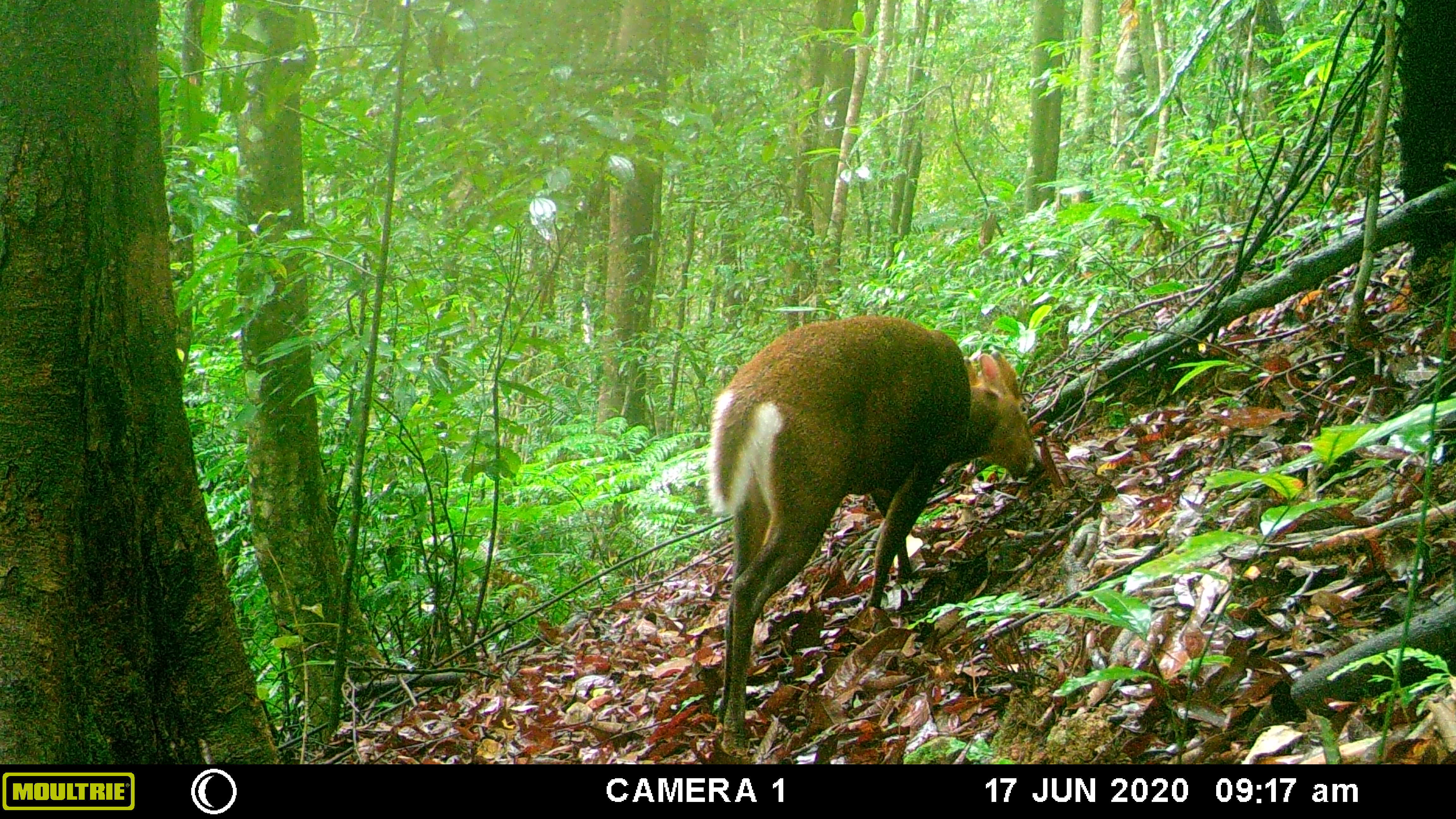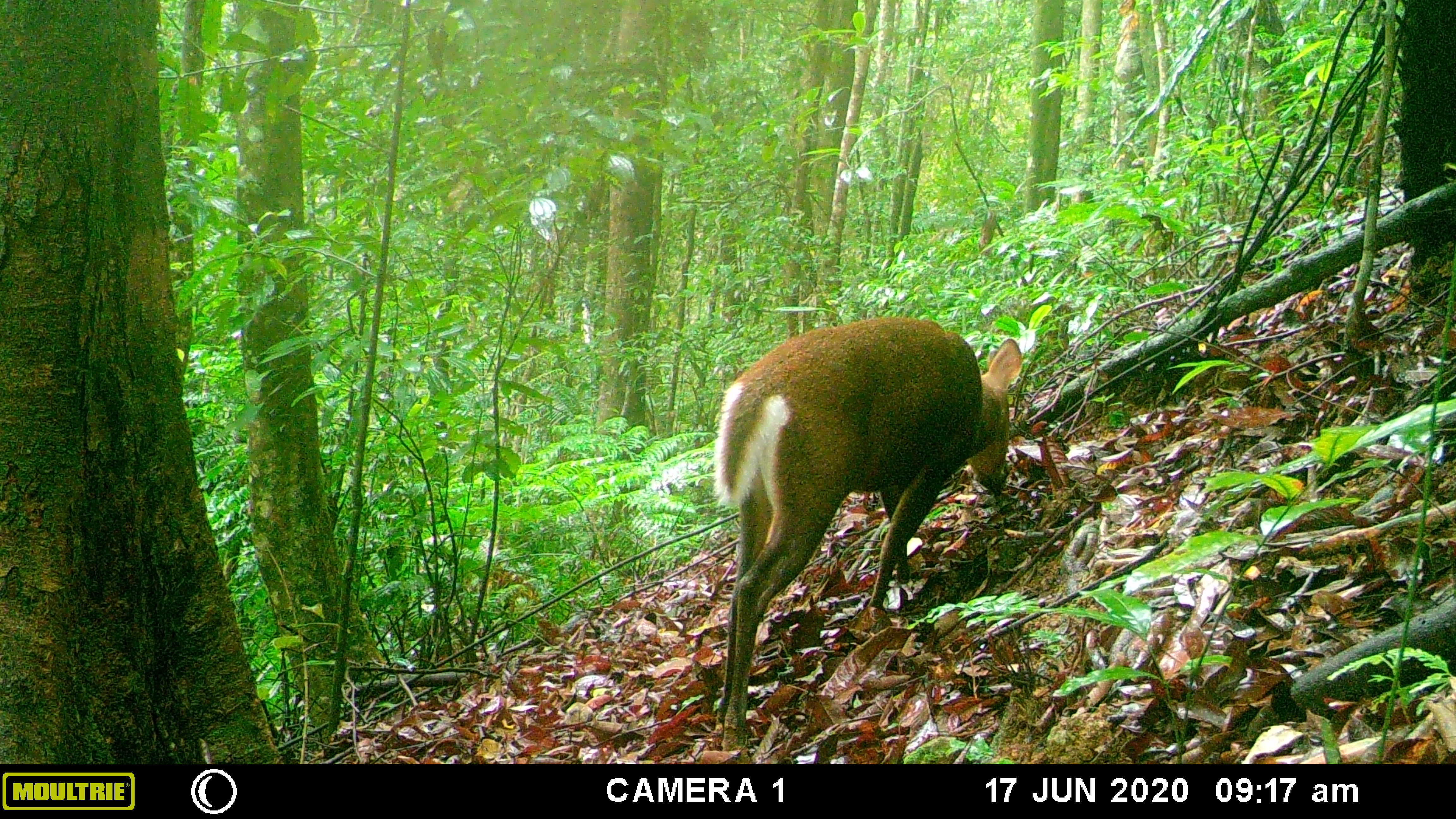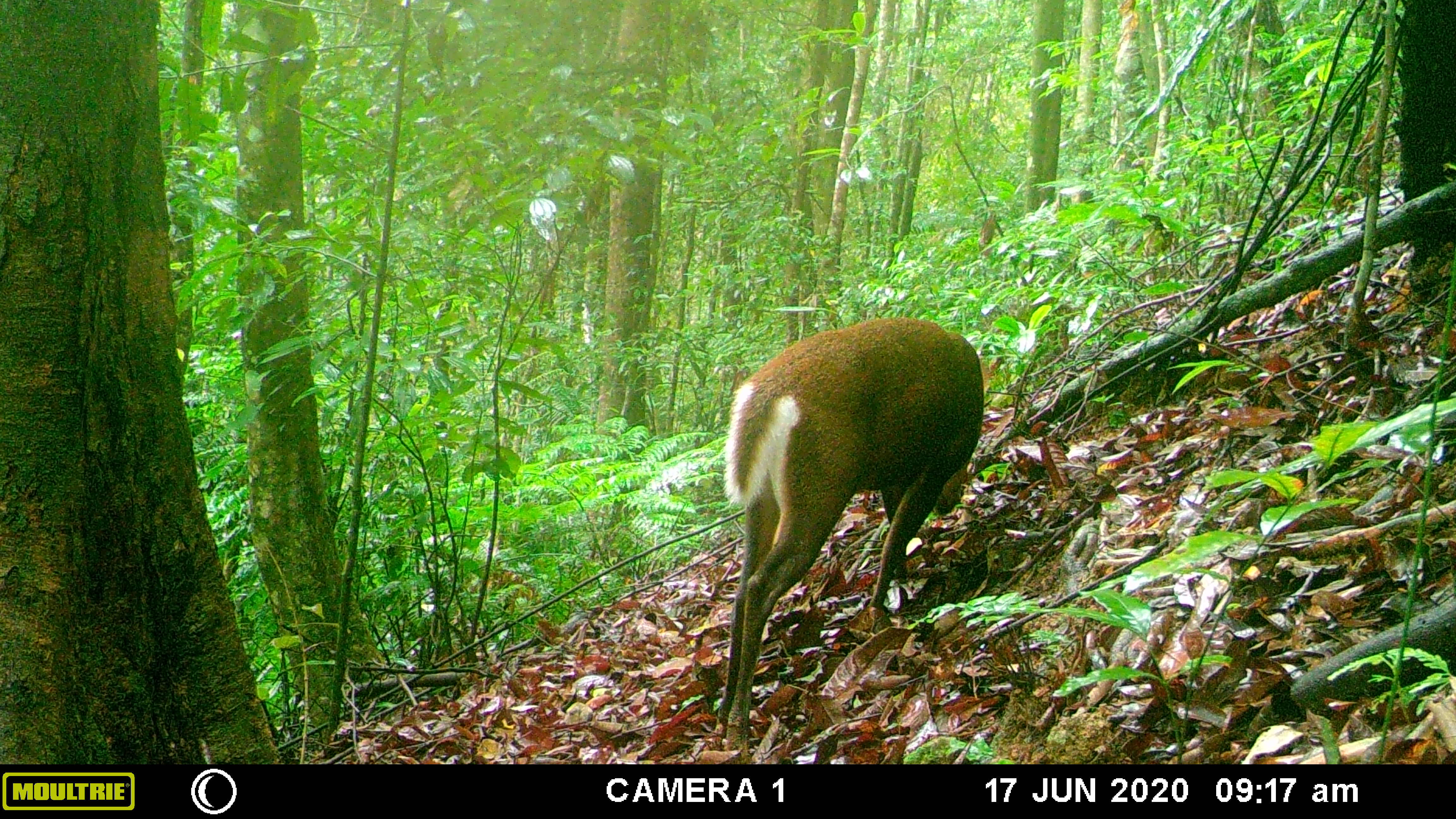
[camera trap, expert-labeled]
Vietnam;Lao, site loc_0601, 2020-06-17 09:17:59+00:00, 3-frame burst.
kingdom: Animalia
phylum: Chordata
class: Mammalia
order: Artiodactyla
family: Cervidae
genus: Muntiacus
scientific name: Muntiacus rooseveltorum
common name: roosevelt's muntjac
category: roosevelts muntjac group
Roosevelts muntjac group (roosevelt's muntjac) (Muntiacus rooseveltorum). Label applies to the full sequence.